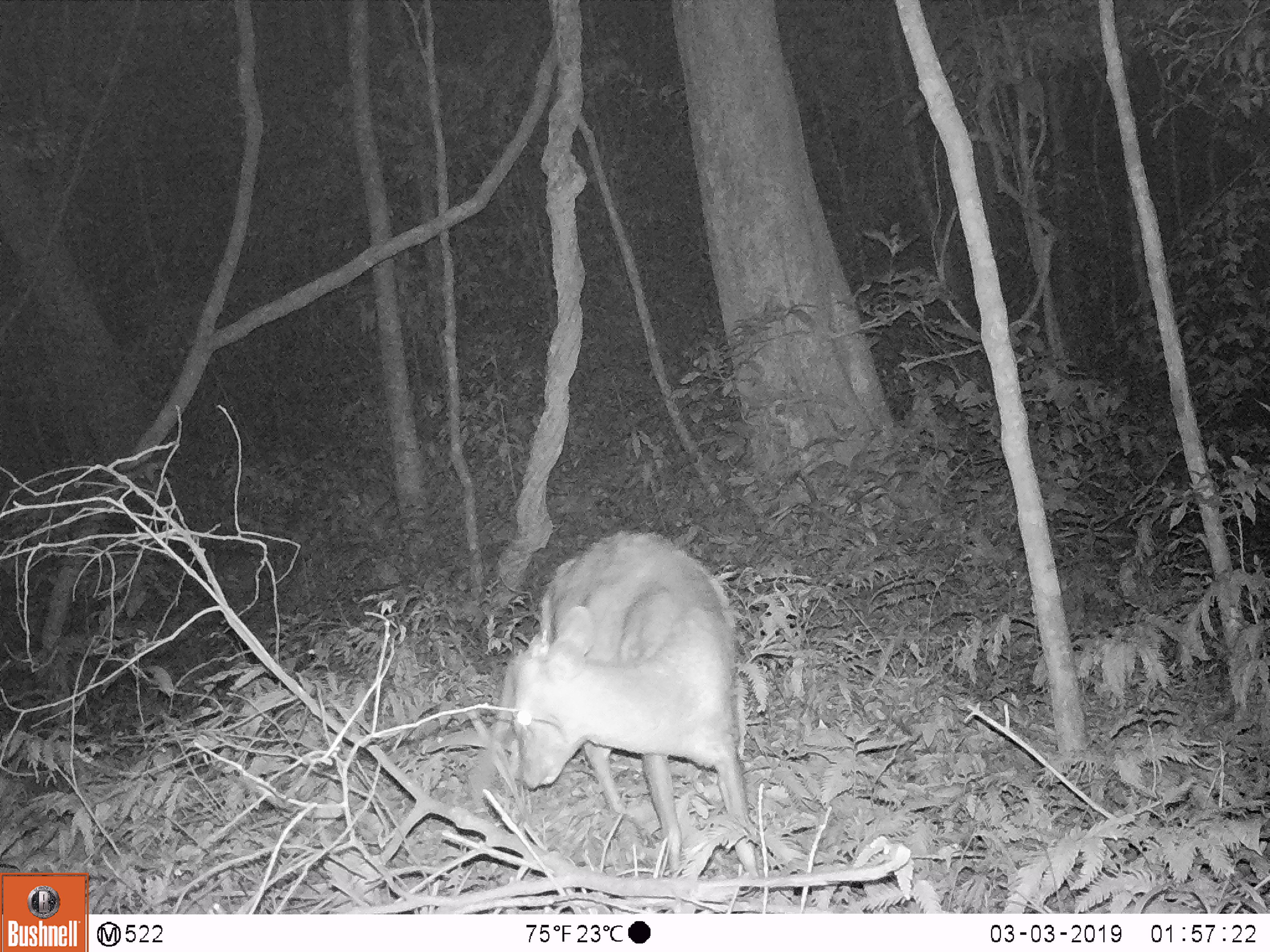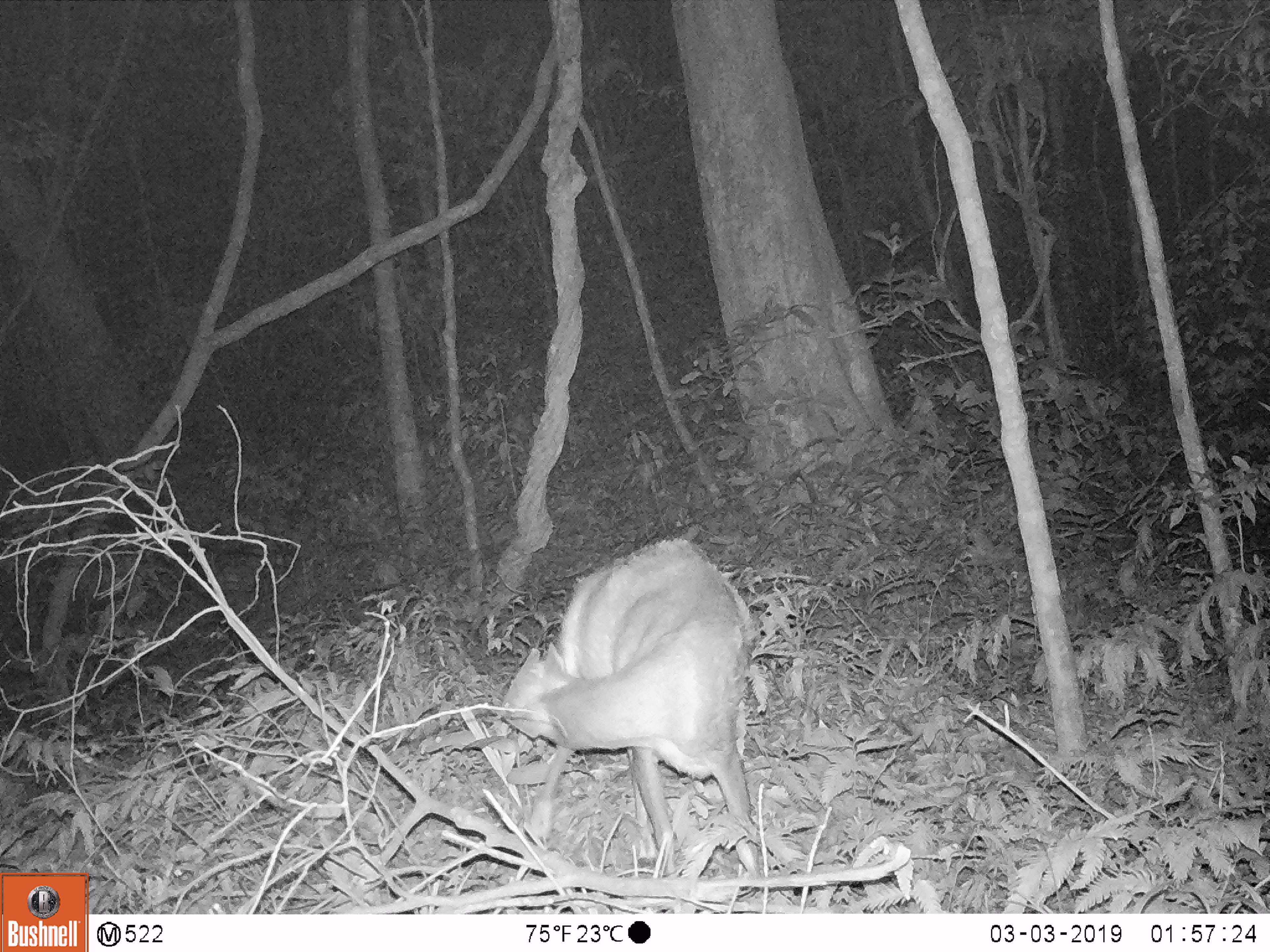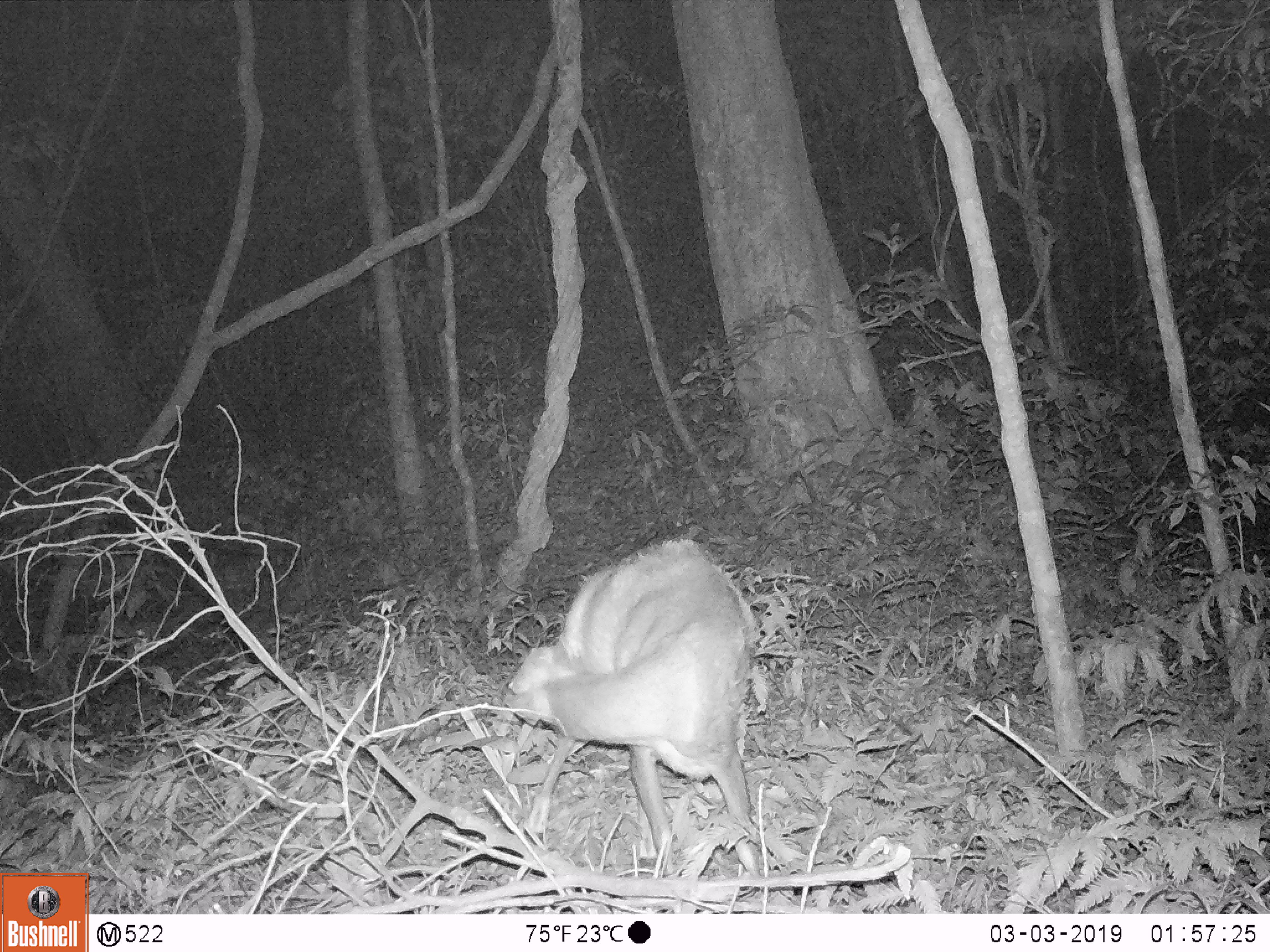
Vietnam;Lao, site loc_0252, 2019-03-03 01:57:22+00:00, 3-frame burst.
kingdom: Animalia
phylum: Chordata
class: Mammalia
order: Artiodactyla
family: Cervidae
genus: Muntiacus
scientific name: Muntiacus rooseveltorum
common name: roosevelt's muntjac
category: roosevelts muntjac group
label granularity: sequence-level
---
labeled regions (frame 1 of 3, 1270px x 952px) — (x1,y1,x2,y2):
roosevelts muntjac group: (506,530,759,879)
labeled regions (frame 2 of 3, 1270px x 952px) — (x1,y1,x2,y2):
roosevelts muntjac group: (499,536,764,879)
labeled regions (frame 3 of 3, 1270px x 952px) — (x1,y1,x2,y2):
roosevelts muntjac group: (501,536,763,876)